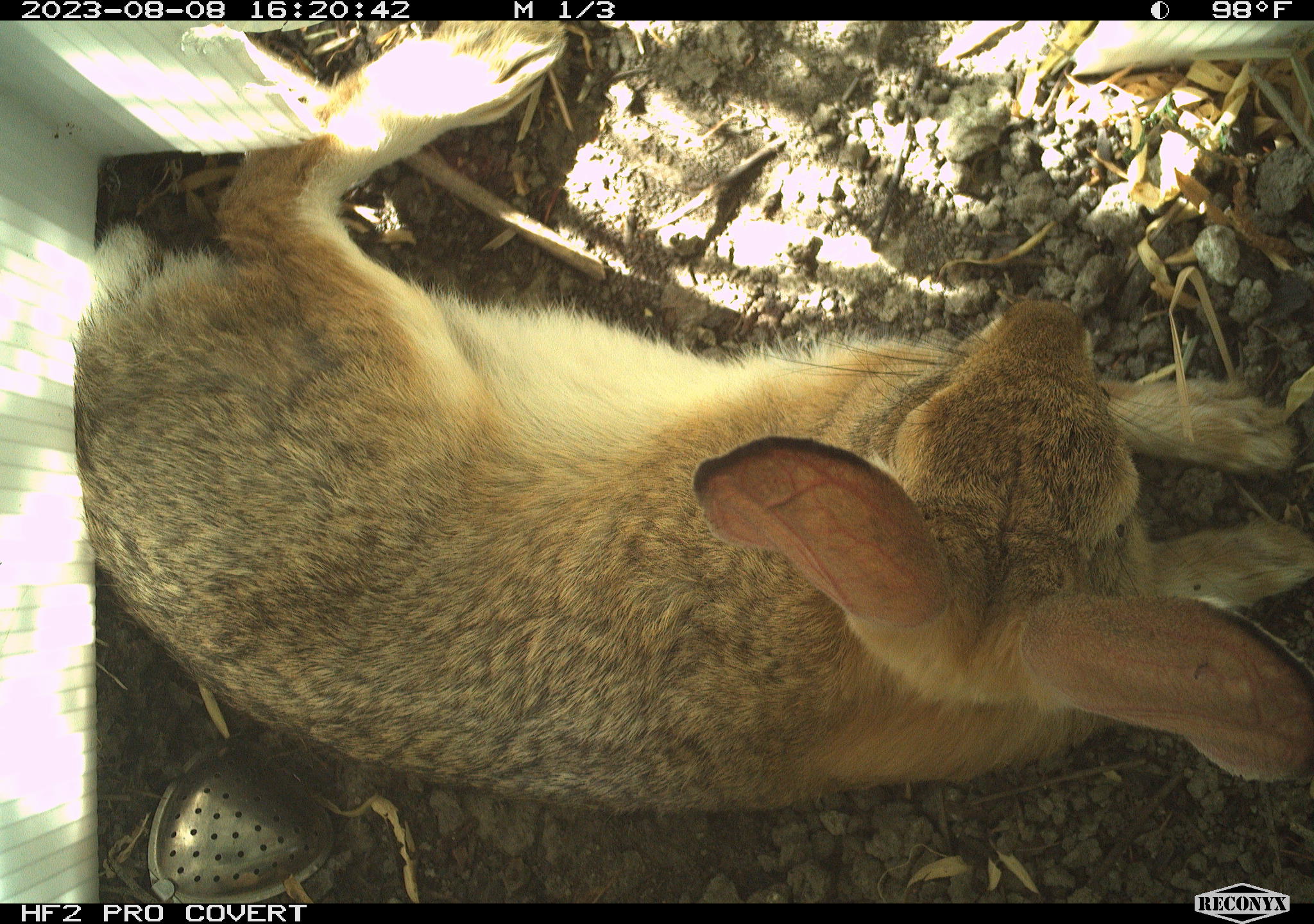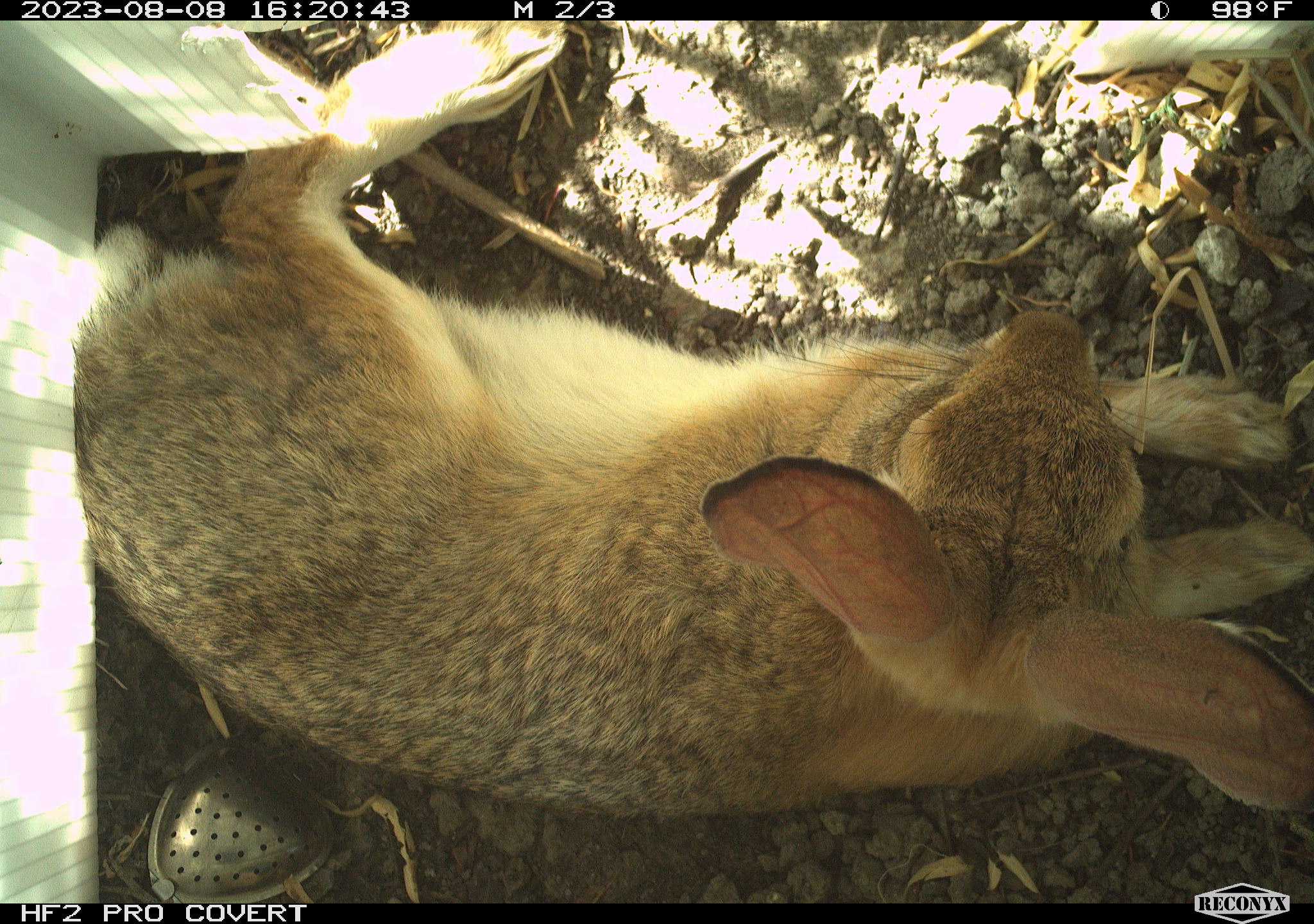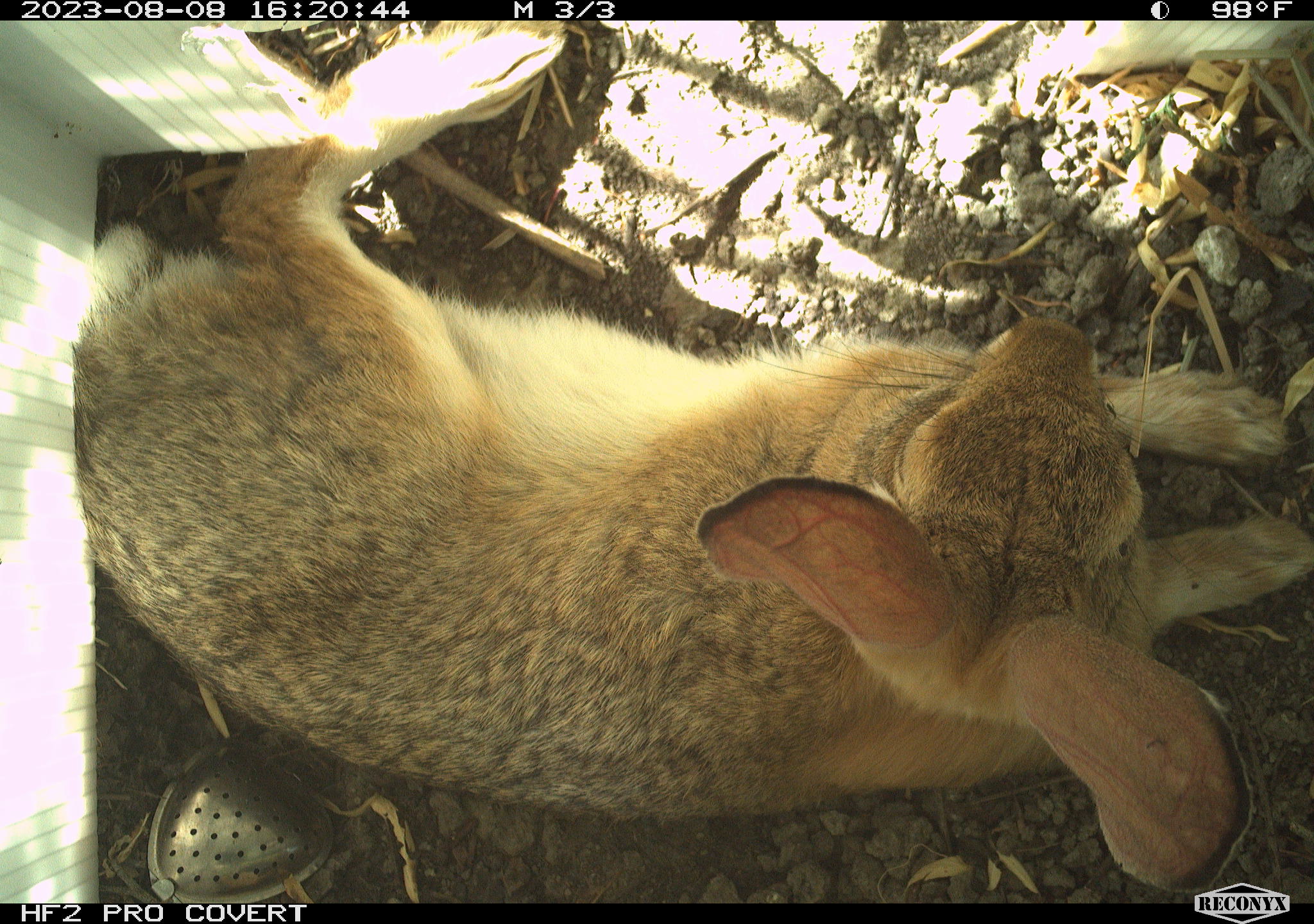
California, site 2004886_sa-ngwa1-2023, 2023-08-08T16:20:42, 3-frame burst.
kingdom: Animalia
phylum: Chordata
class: Mammalia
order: Lagomorpha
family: Leporidae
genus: Sylvilagus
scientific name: Sylvilagus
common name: cottontail rabbits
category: sylvilagus species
Sylvilagus species (cottontail rabbits) (Sylvilagus).